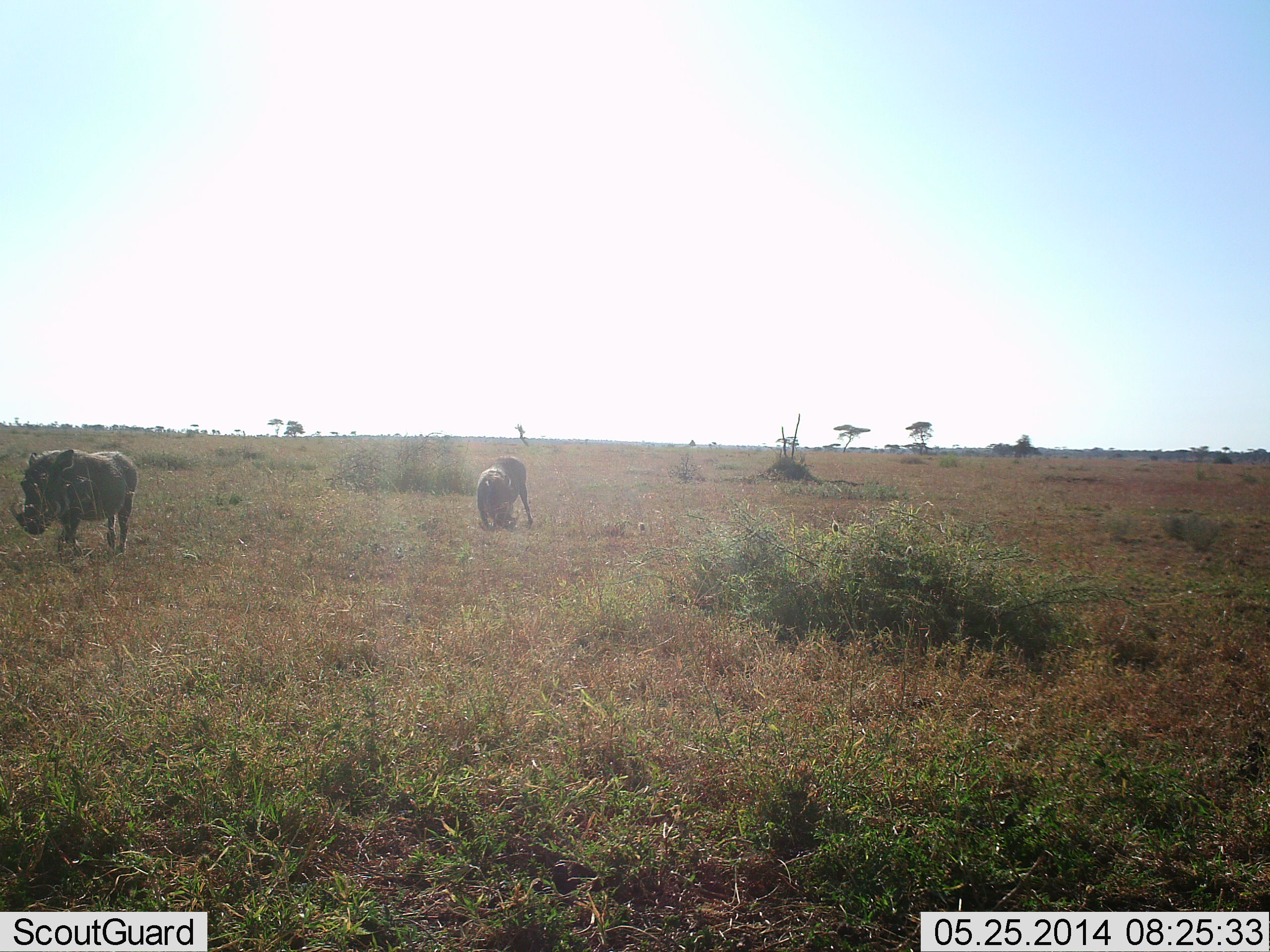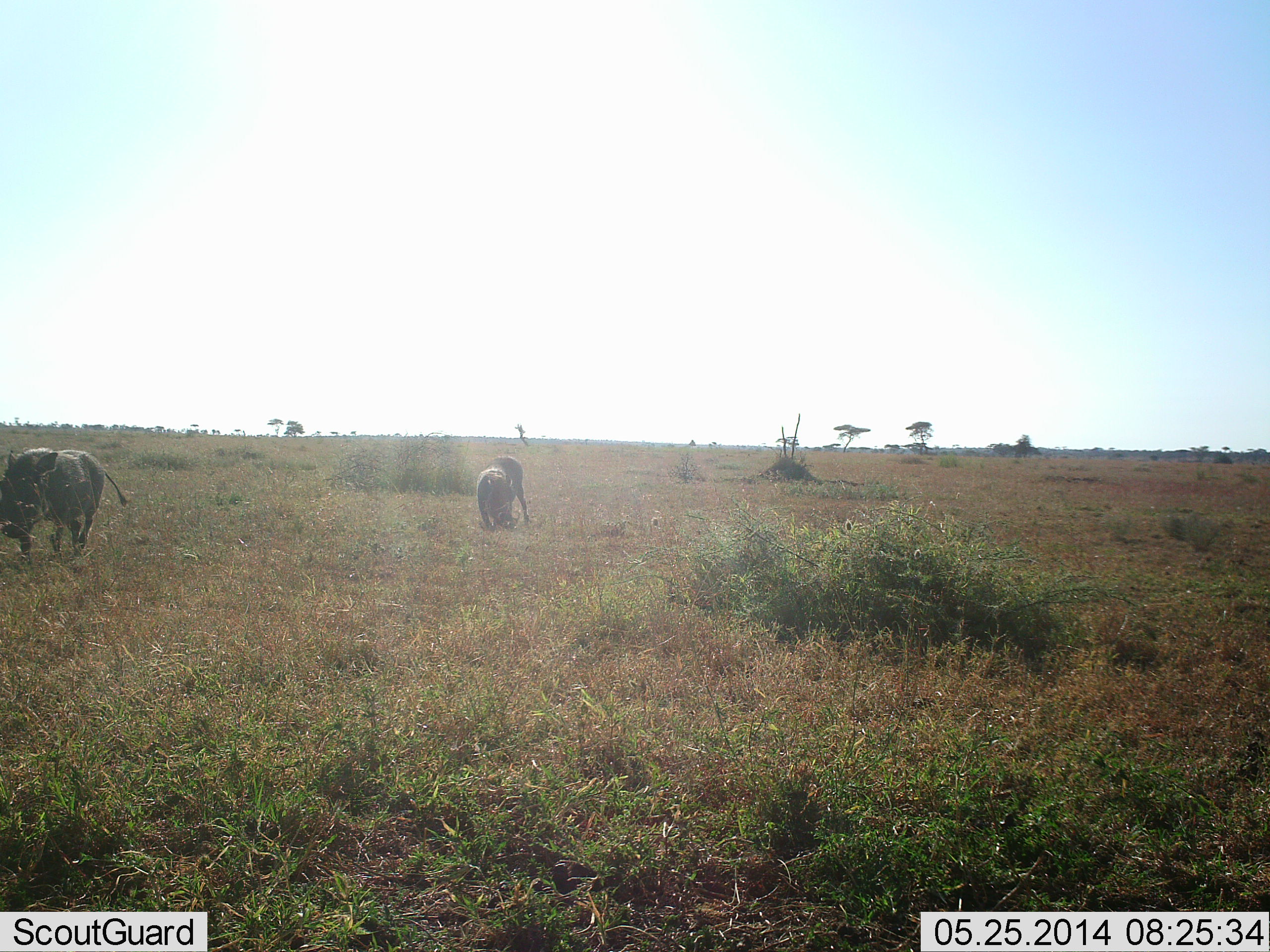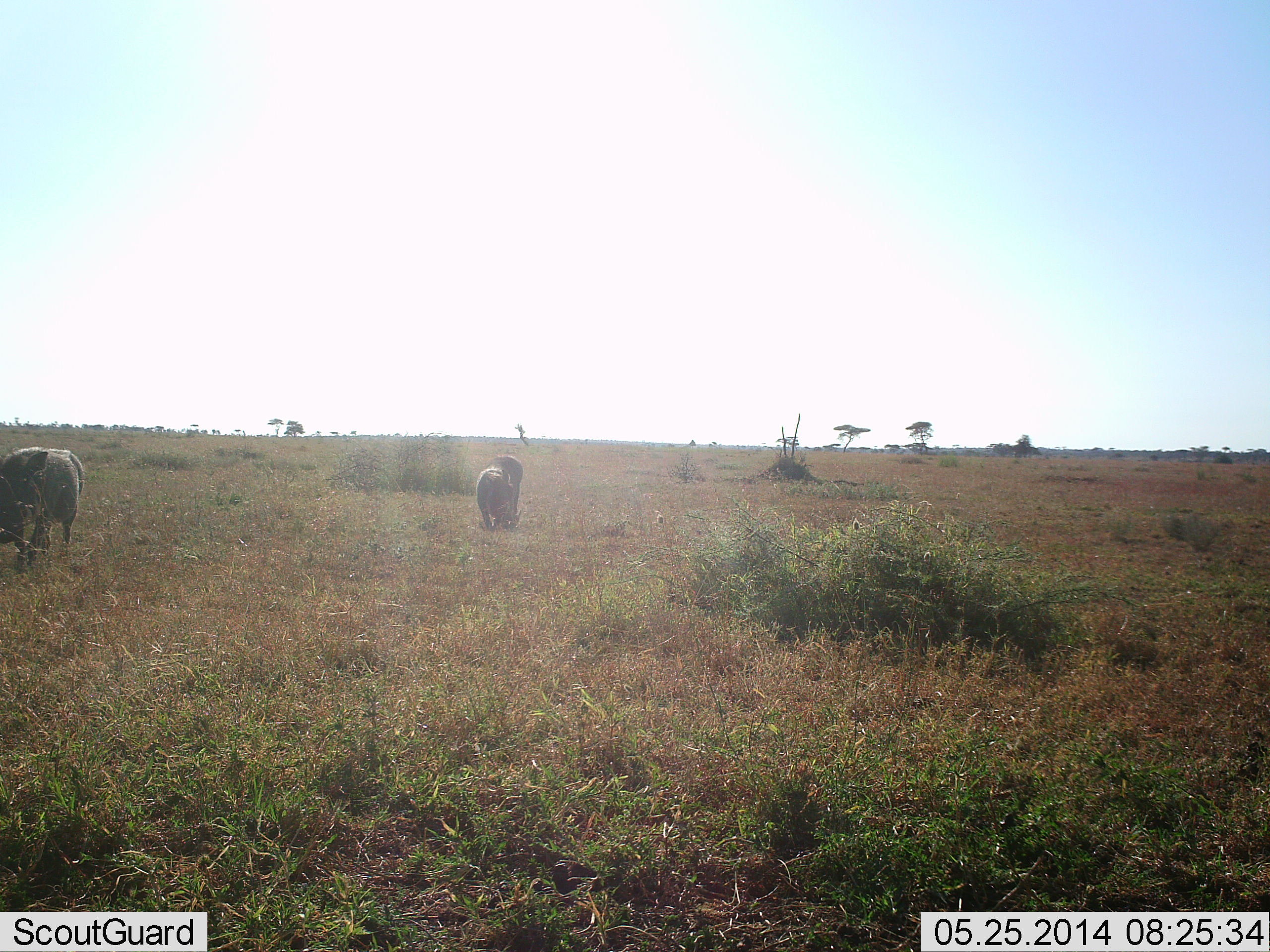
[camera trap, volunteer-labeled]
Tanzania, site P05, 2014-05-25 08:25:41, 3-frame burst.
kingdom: Animalia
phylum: Chordata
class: Mammalia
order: Artiodactyla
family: Suidae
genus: Phacochoerus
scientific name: Phacochoerus africanus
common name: warthog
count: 2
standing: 10%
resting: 0%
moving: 60%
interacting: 0%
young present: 0%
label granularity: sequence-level